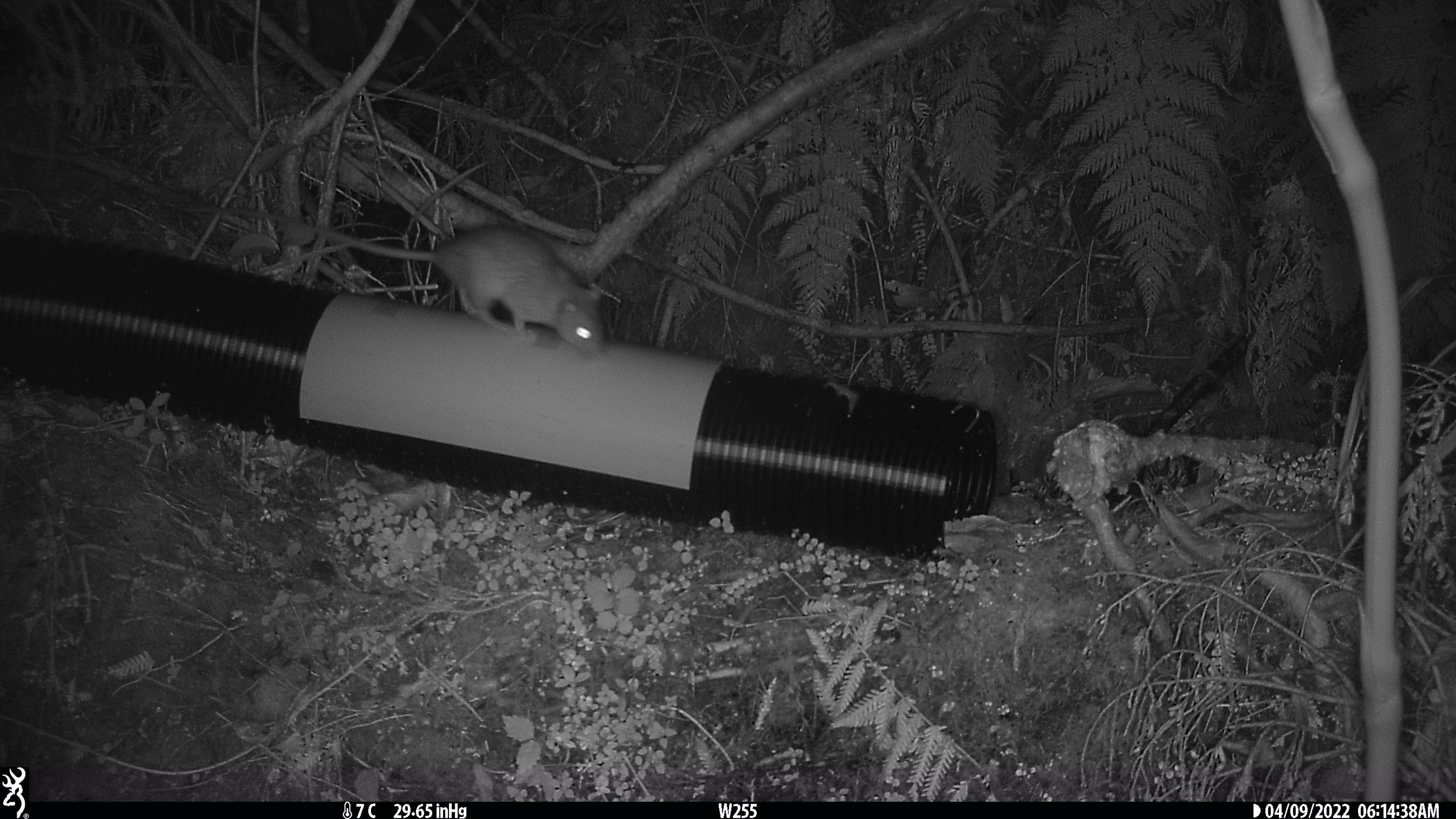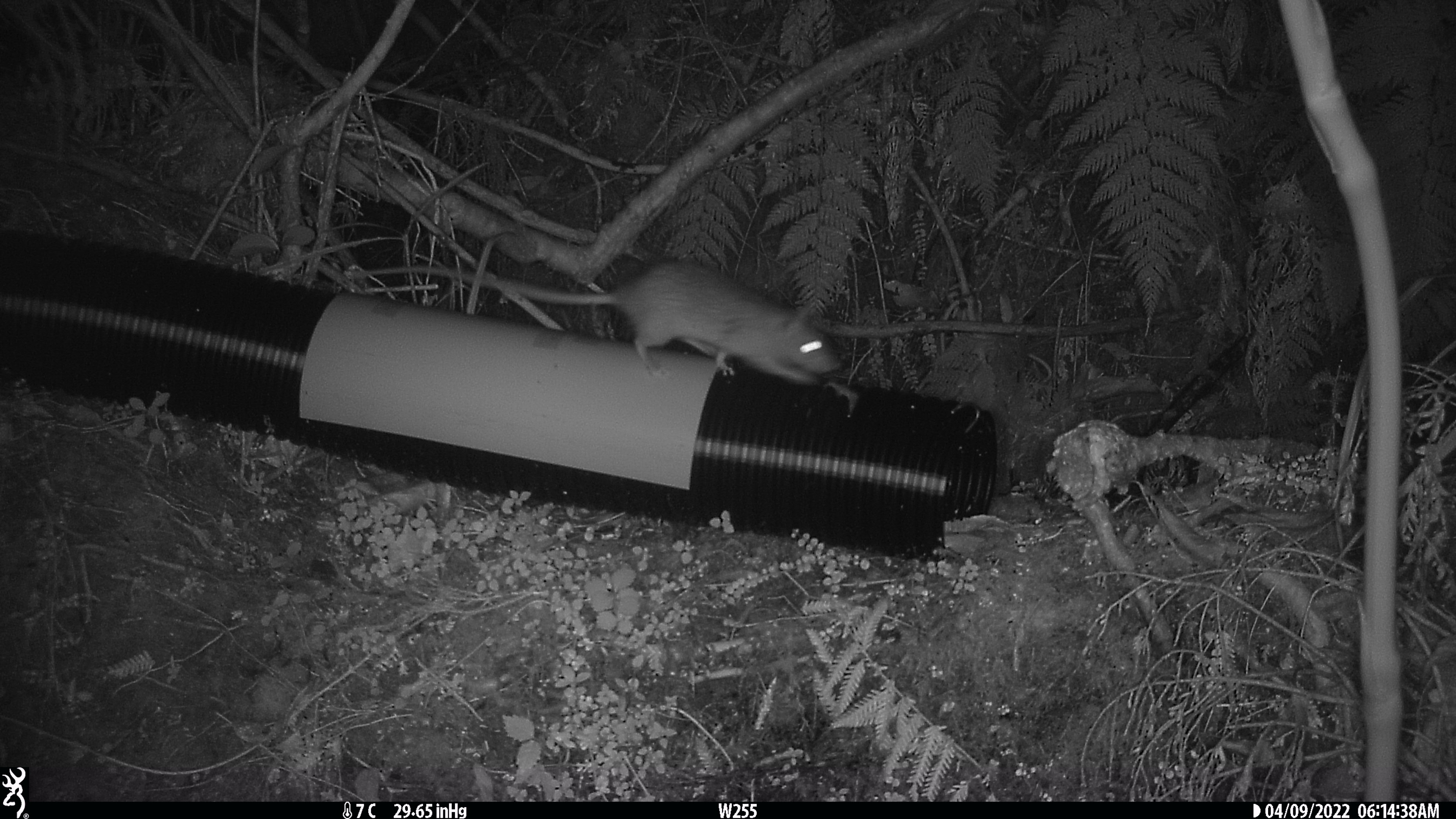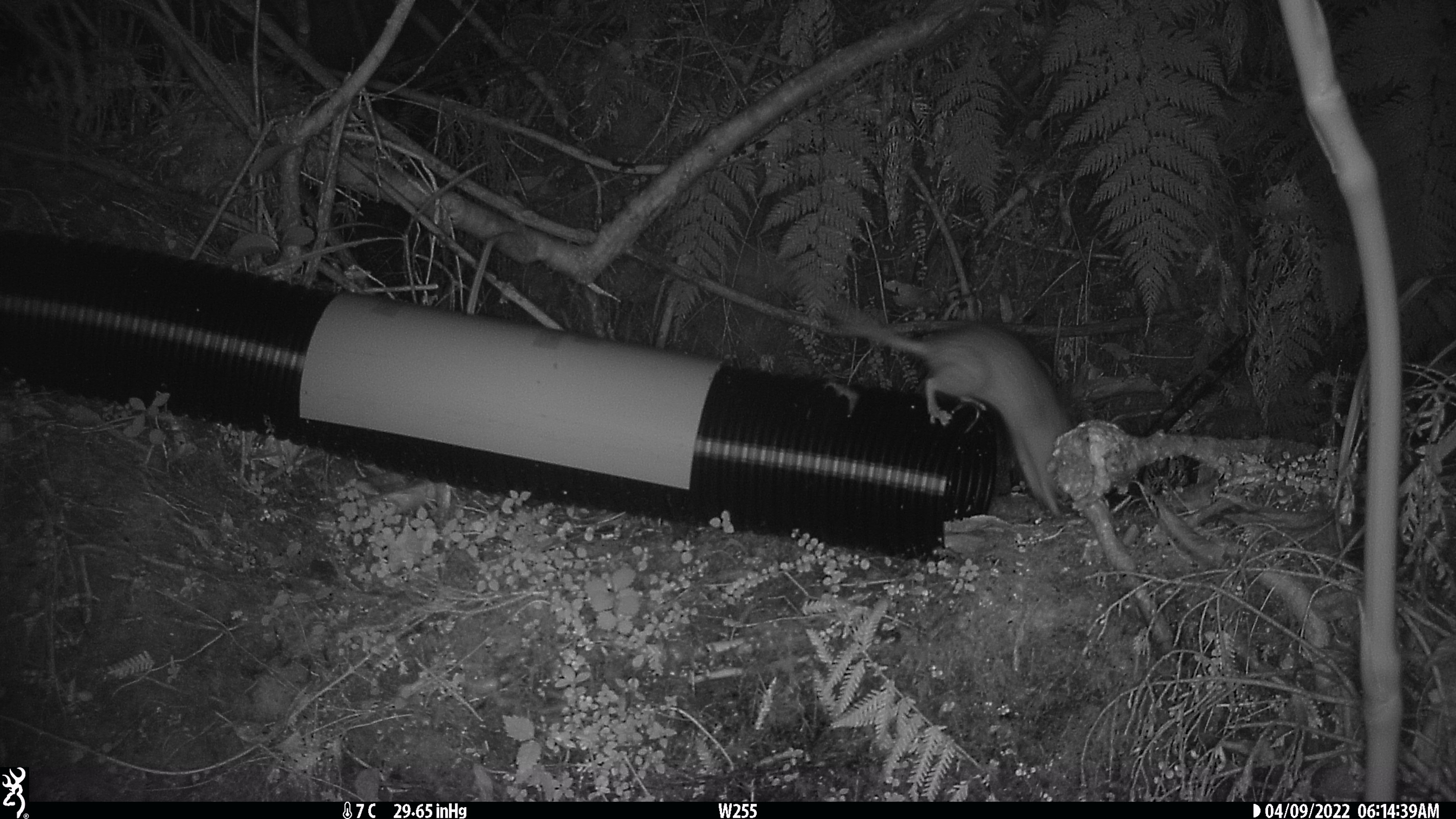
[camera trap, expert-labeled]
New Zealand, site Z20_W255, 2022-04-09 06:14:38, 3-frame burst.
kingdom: Animalia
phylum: Chordata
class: Mammalia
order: Rodentia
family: Muridae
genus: Rattus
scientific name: Rattus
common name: rat